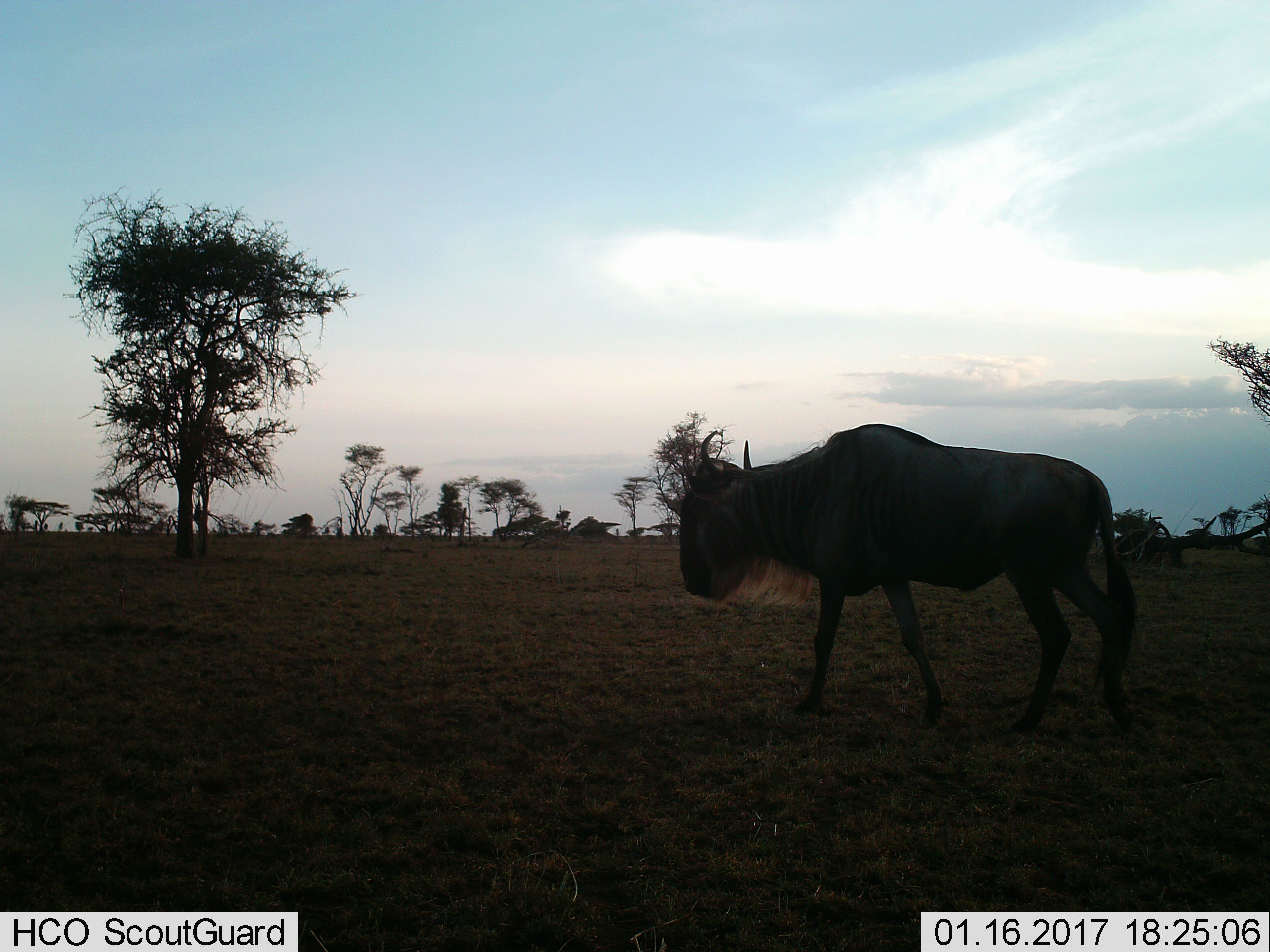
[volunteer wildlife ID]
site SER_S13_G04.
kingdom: Animalia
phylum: Chordata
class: Mammalia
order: Artiodactyla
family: Bovidae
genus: Connochaetes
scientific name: Connochaetes taurinus taurinus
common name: blue wildebeest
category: wildebeestblue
Wildebeestblue (blue wildebeest) (Connochaetes taurinus taurinus), count 1. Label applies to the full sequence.